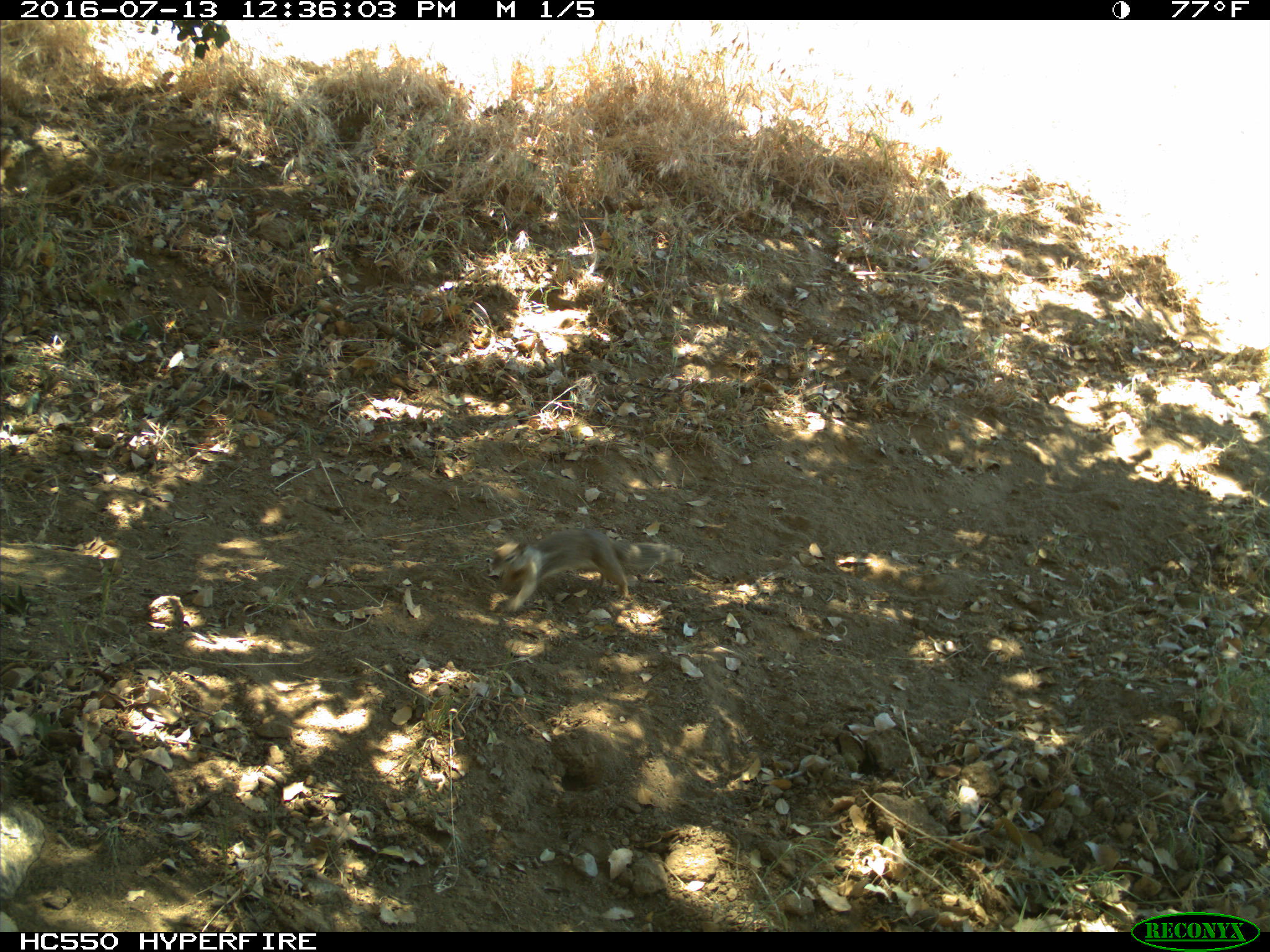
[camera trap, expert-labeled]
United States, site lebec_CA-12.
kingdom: Animalia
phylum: Chordata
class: Mammalia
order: Rodentia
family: Sciuridae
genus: Otospermophilus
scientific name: Otospermophilus beecheyi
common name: california ground squirrel